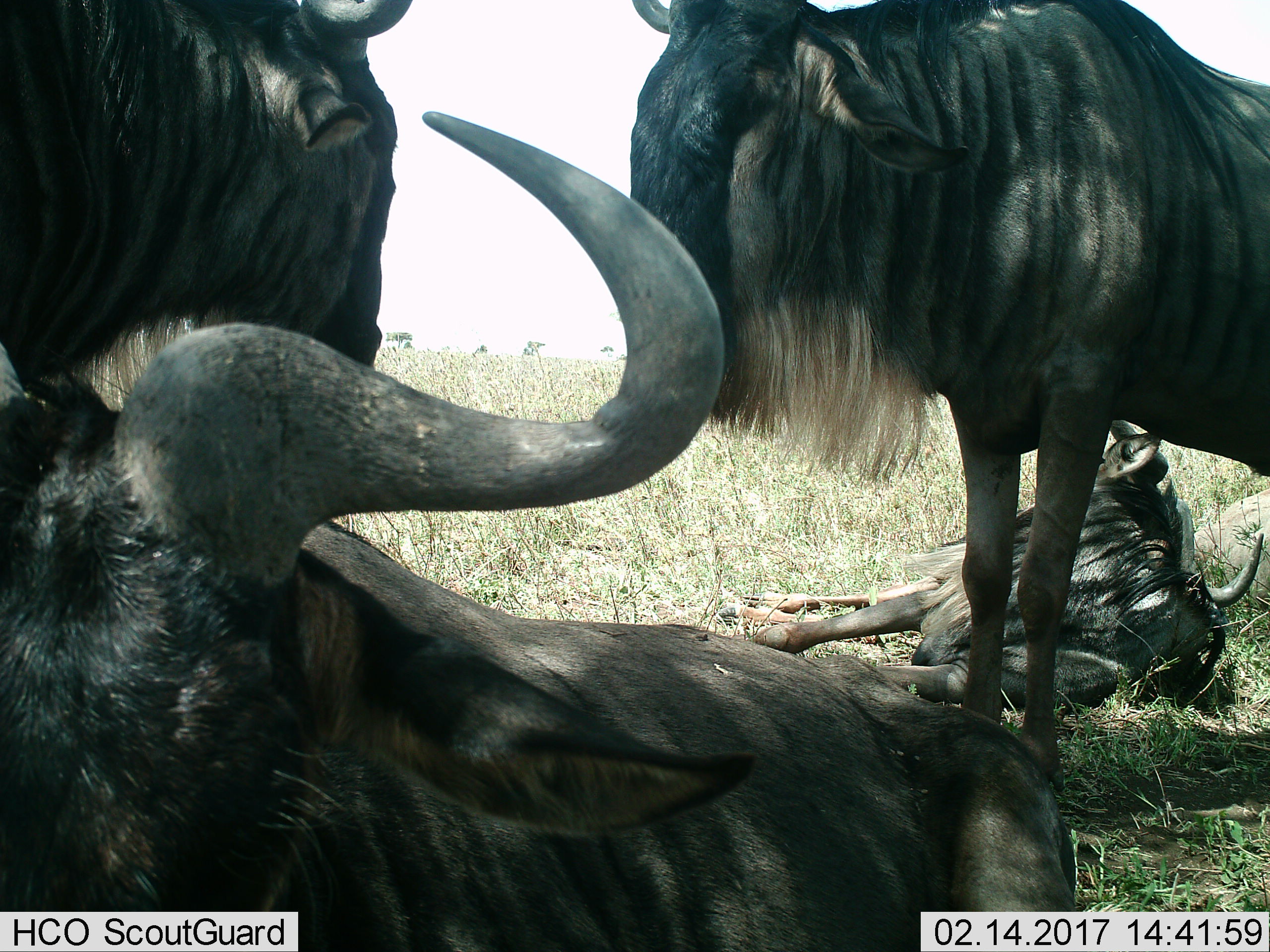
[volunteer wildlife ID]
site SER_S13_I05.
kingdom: Animalia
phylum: Chordata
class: Mammalia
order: Artiodactyla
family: Bovidae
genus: Connochaetes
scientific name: Connochaetes taurinus taurinus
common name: blue wildebeest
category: wildebeestblue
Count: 4.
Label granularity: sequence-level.